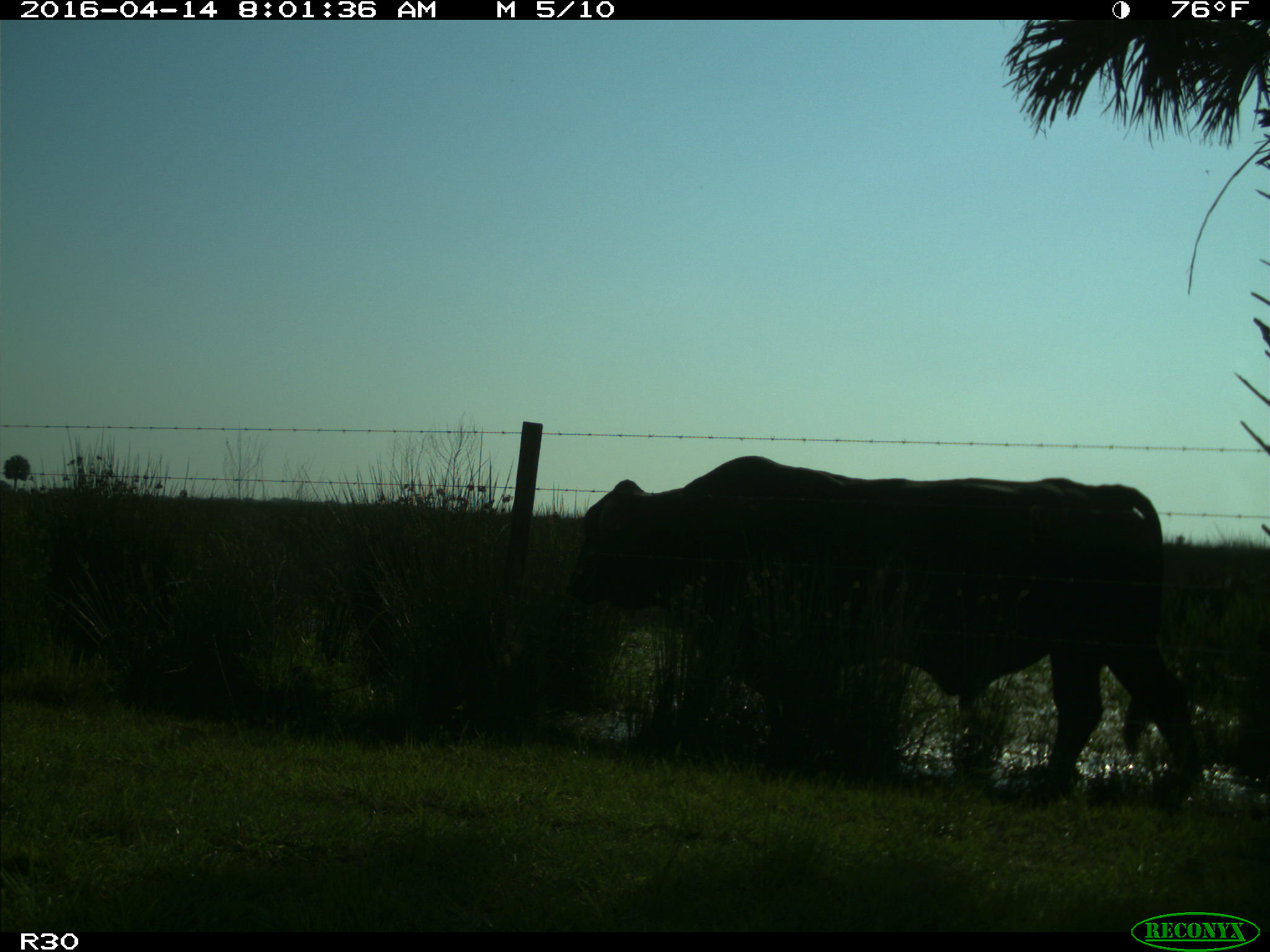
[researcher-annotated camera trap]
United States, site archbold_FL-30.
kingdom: Animalia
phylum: Chordata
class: Mammalia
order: Artiodactyla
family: Bovidae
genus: Bos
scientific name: Bos taurus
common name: domestic cow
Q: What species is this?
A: Bos taurus (domestic cow).